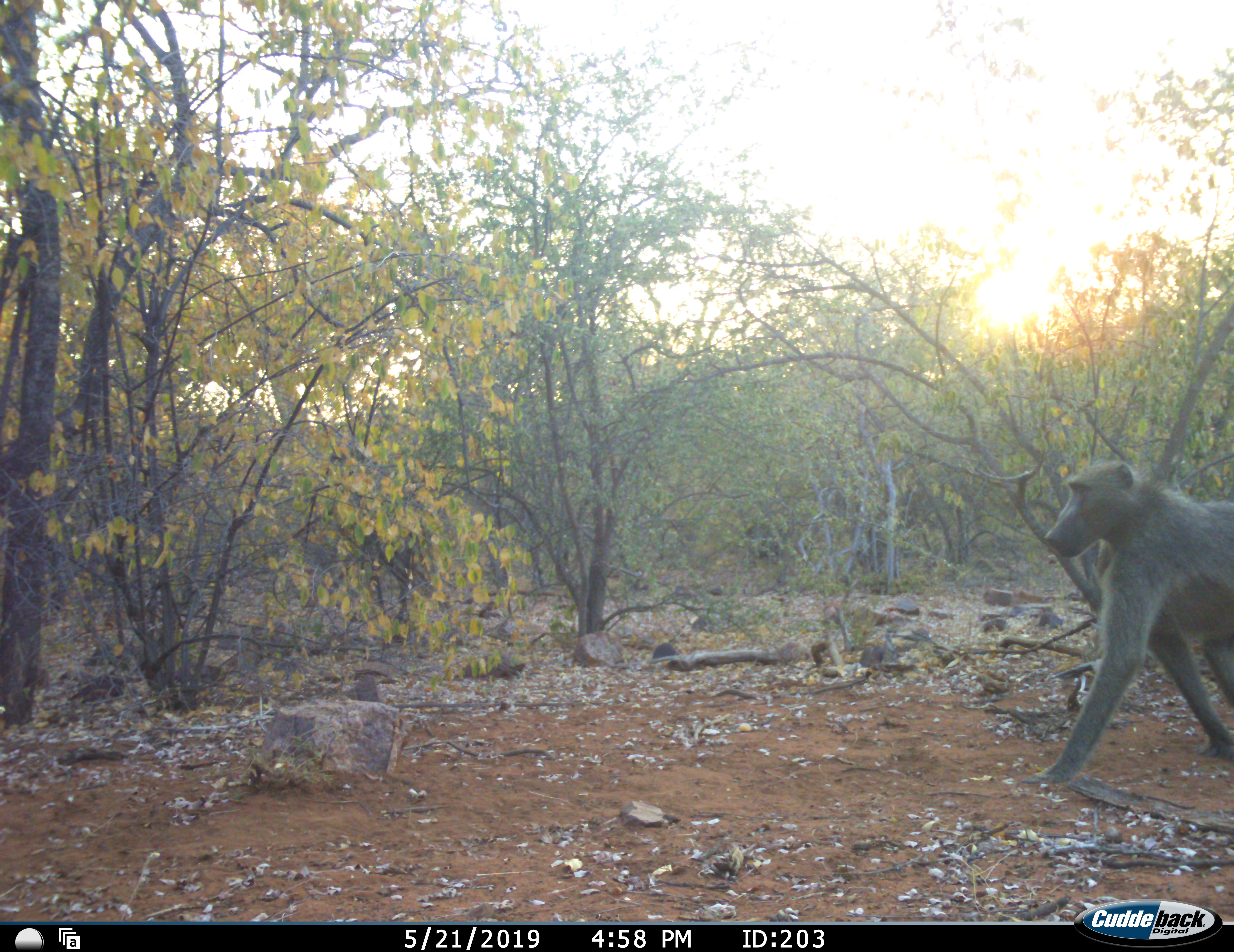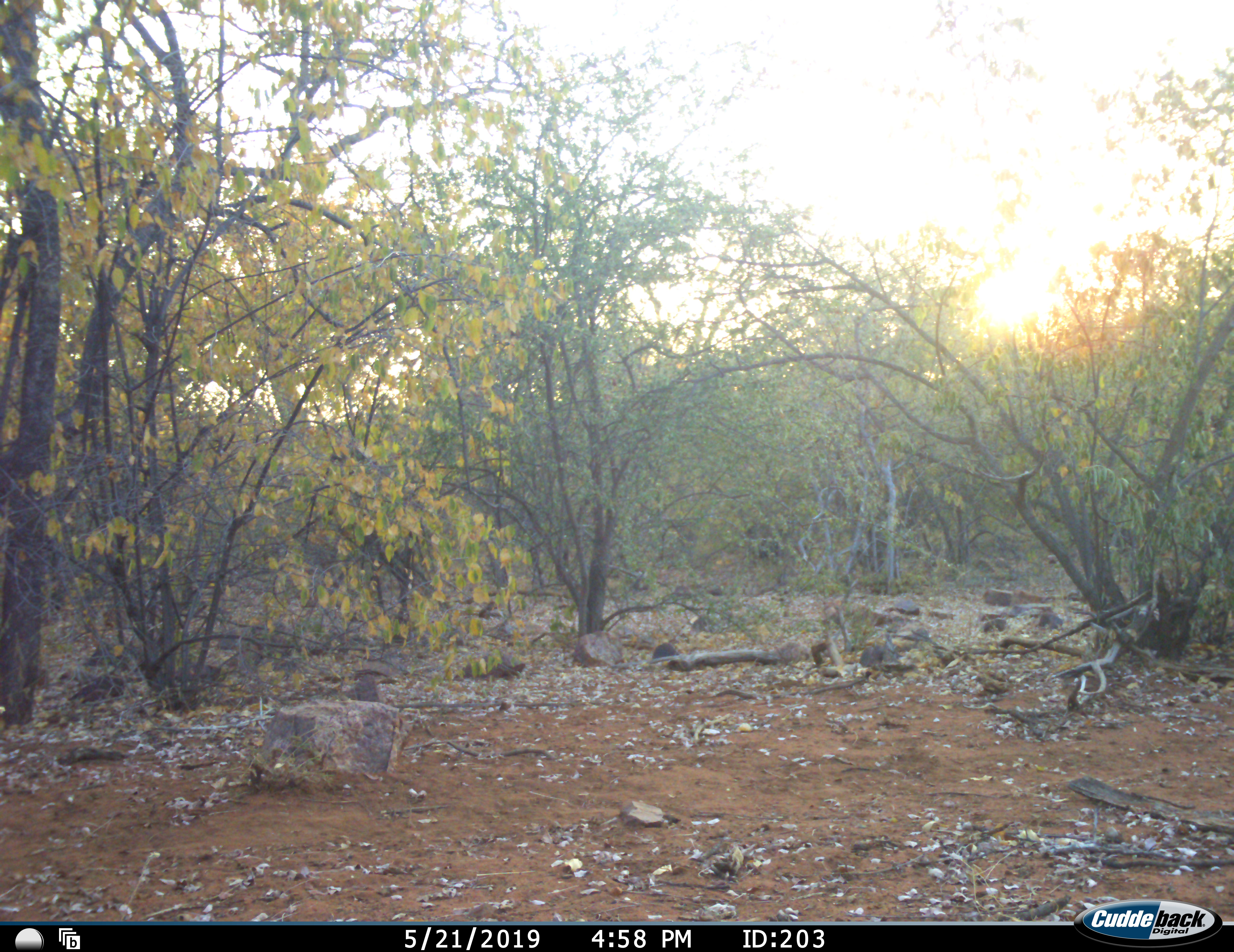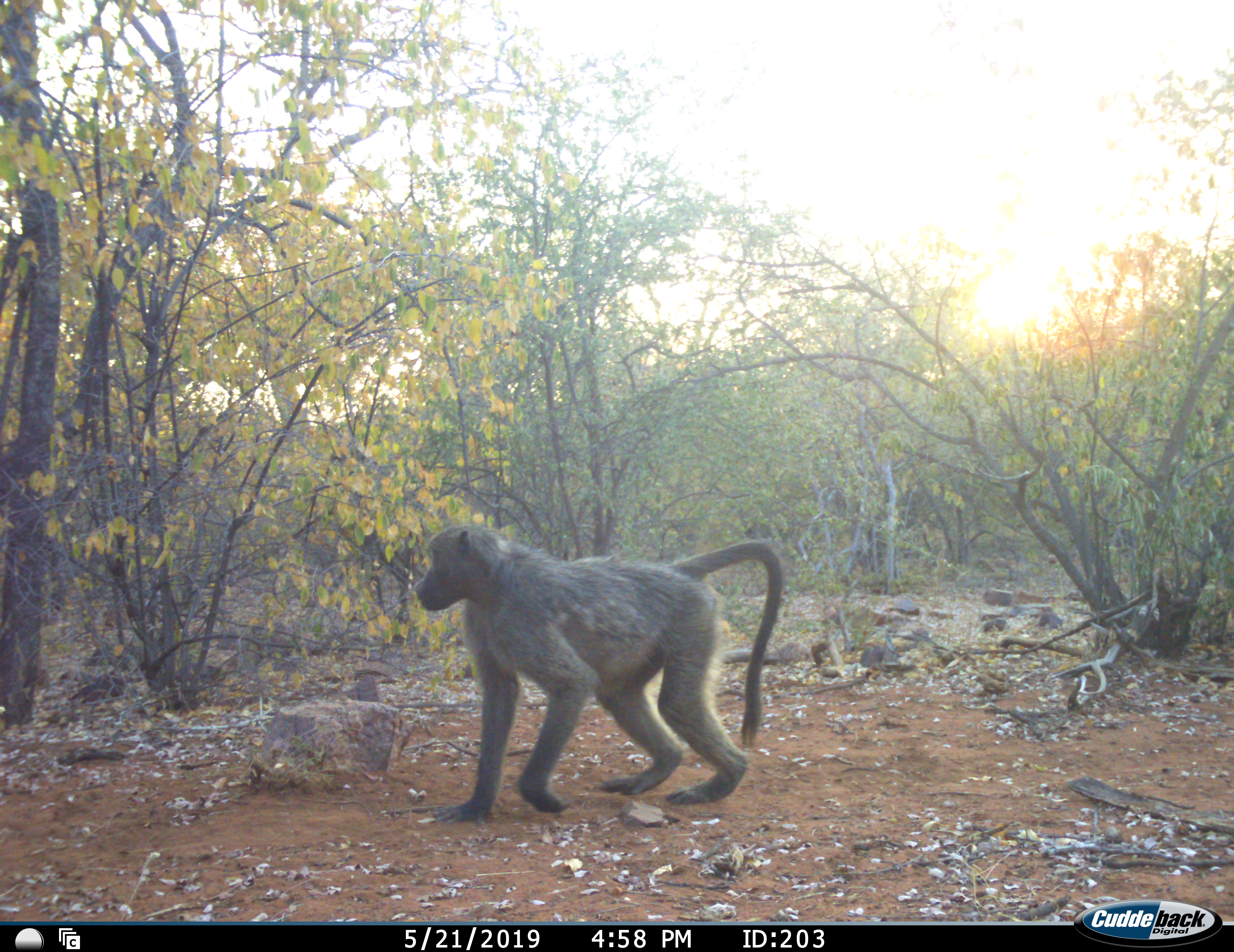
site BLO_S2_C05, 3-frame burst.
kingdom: Animalia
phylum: Chordata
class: Mammalia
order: Primates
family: Cercopithecidae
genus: Papio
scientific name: Papio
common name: baboon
Baboon (Papio), count 1. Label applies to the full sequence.